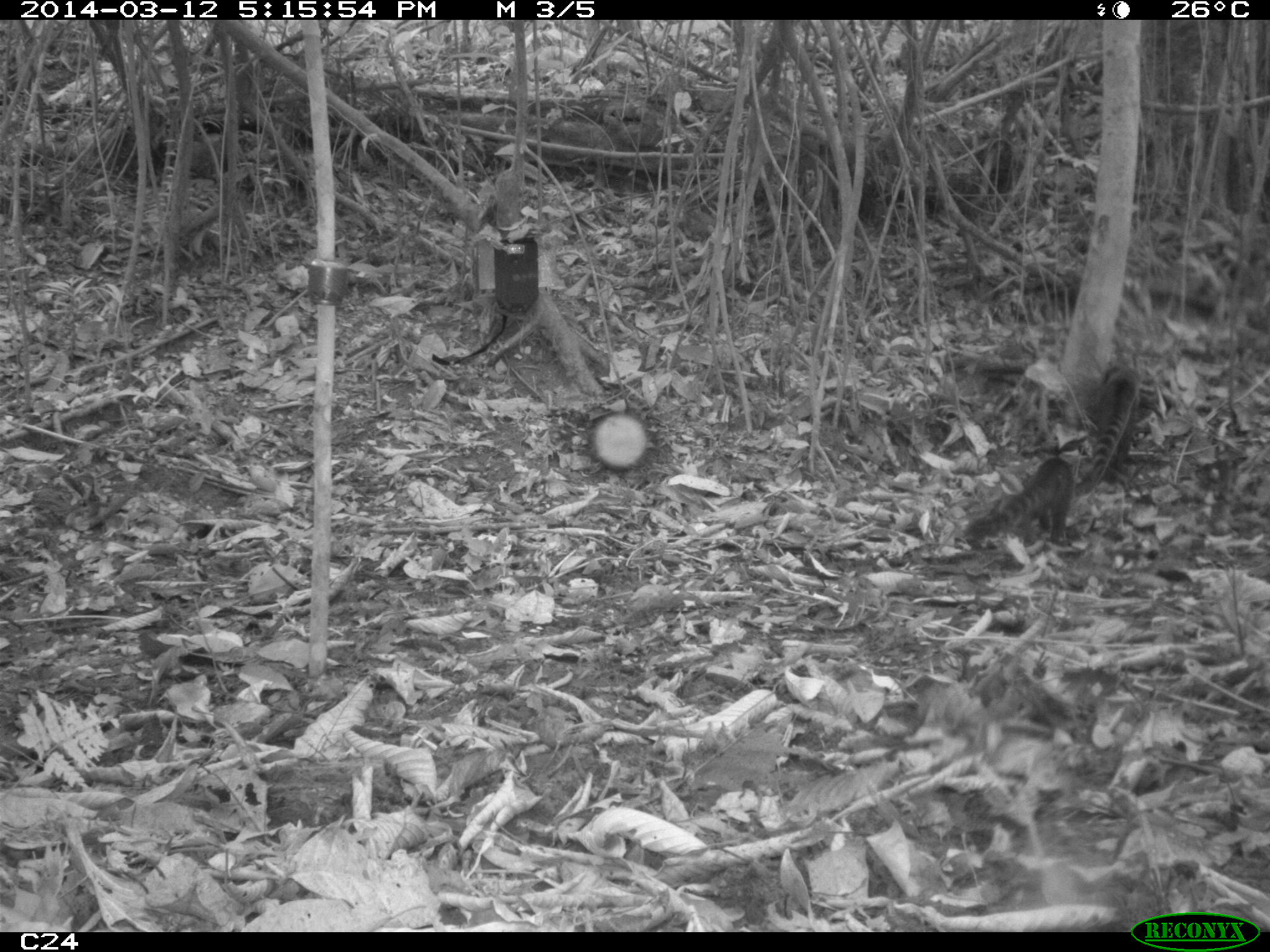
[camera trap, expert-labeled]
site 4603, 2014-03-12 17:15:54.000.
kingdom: Animalia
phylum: Chordata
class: Mammalia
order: Carnivora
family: Procyonidae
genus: Nasua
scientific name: Nasua nasua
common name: south american coati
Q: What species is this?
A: Nasua nasua (south american coati).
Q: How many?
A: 4.